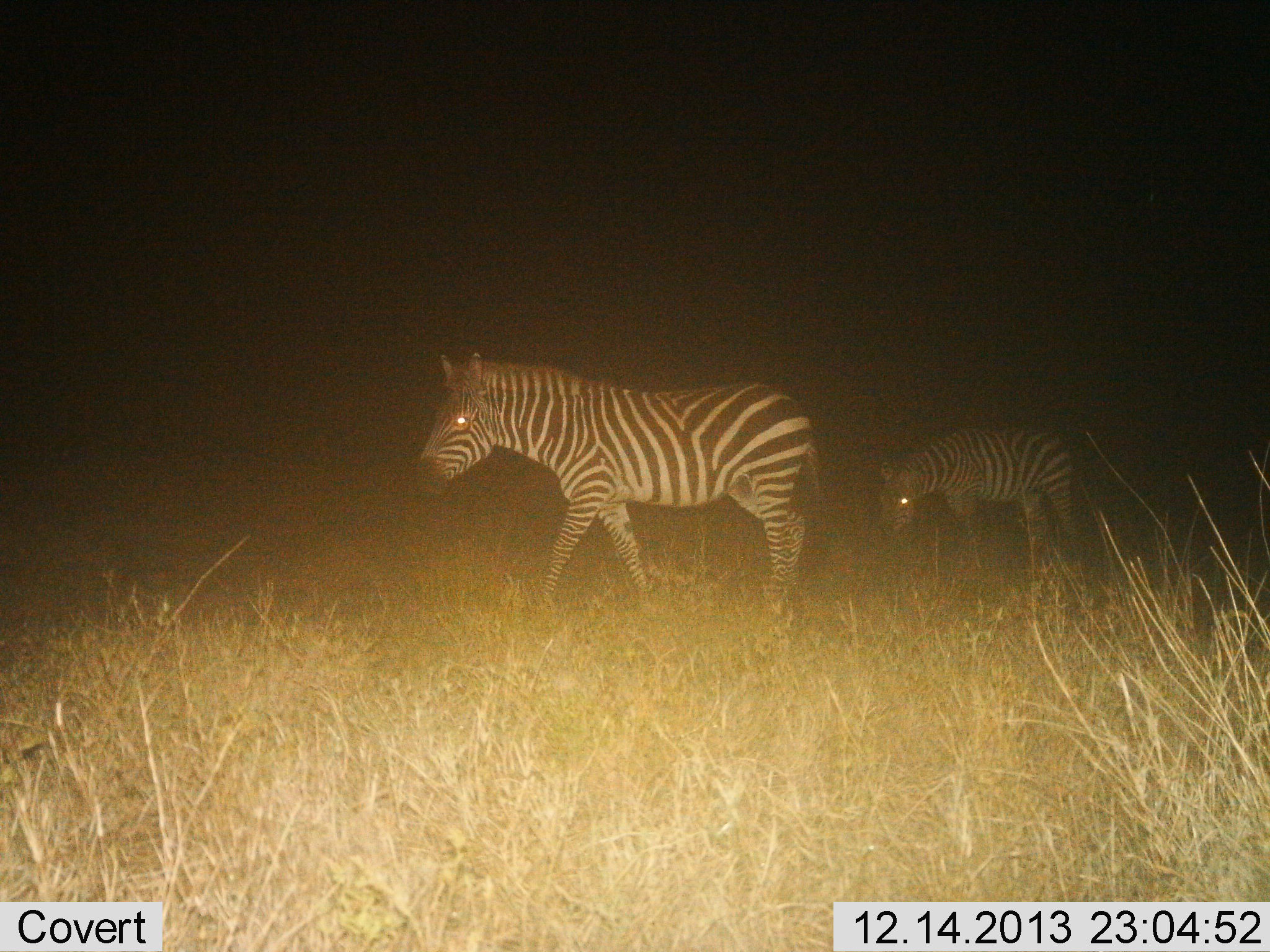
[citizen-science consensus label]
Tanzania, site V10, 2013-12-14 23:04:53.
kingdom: Animalia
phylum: Chordata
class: Mammalia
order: Perissodactyla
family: Equidae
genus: Equus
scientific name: Equus quagga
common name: plains zebra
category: zebra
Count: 2.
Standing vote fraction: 30%.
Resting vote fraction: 0%.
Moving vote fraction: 90%.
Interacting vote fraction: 0%.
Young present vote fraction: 20%.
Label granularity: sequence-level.